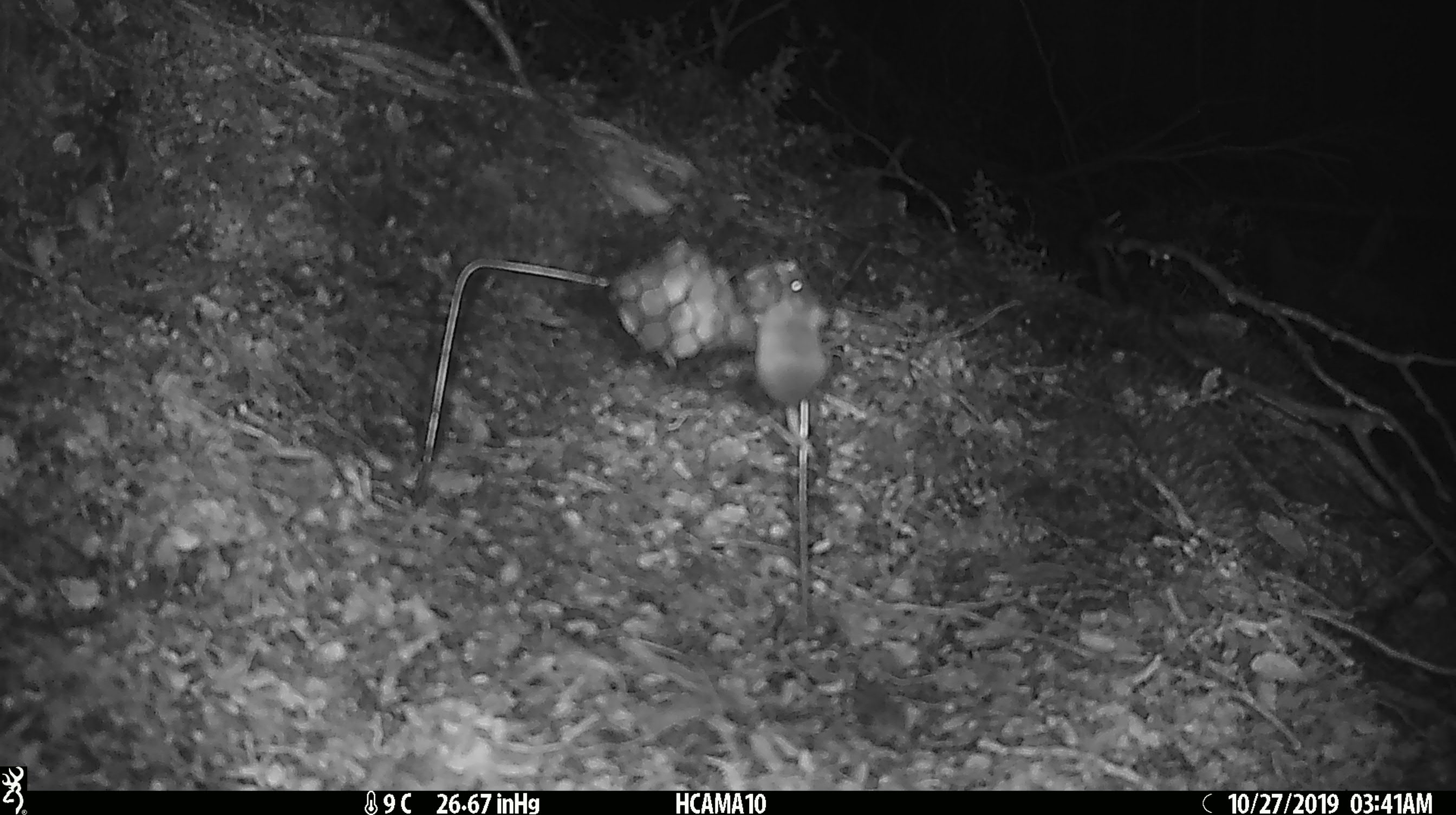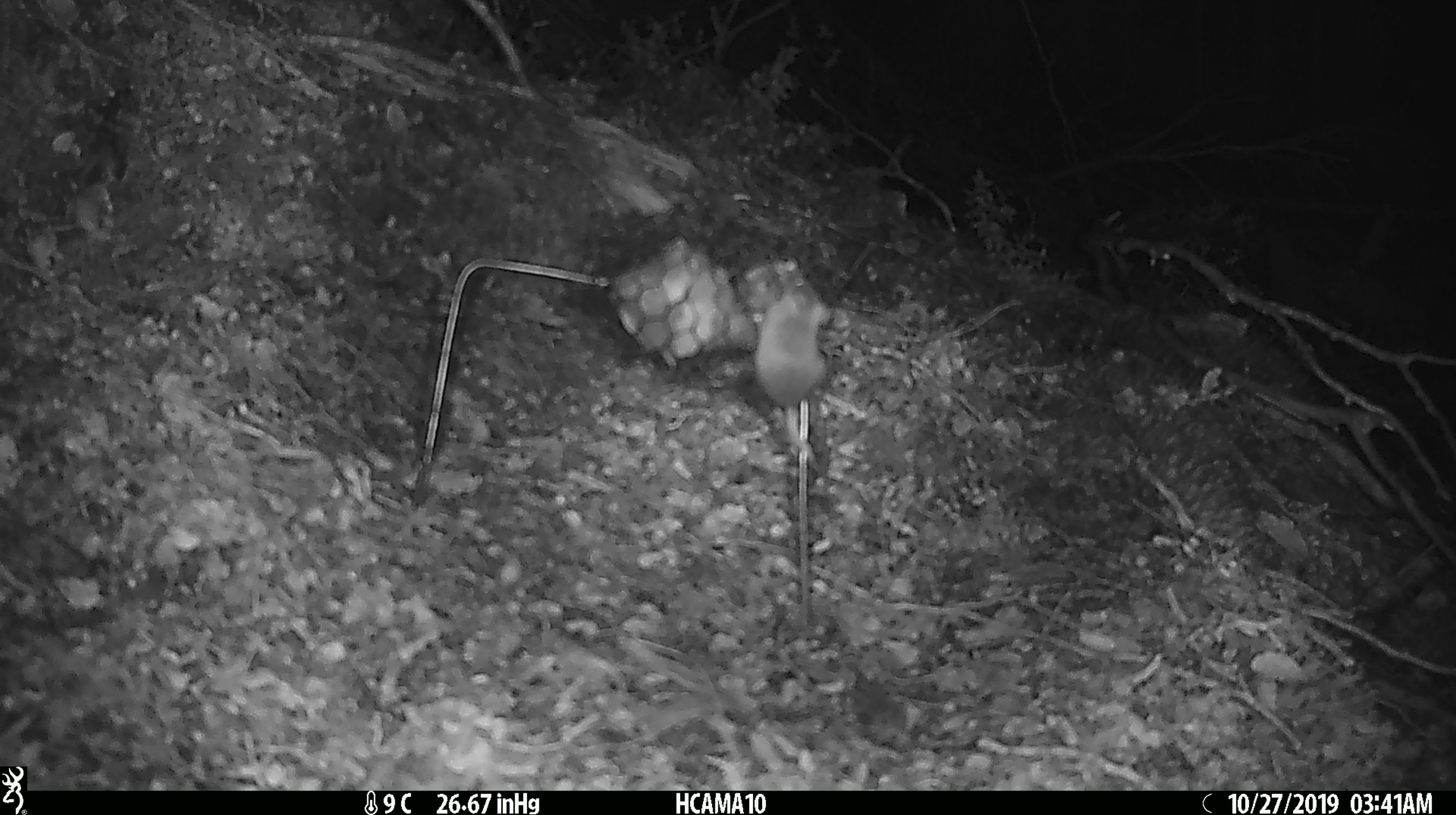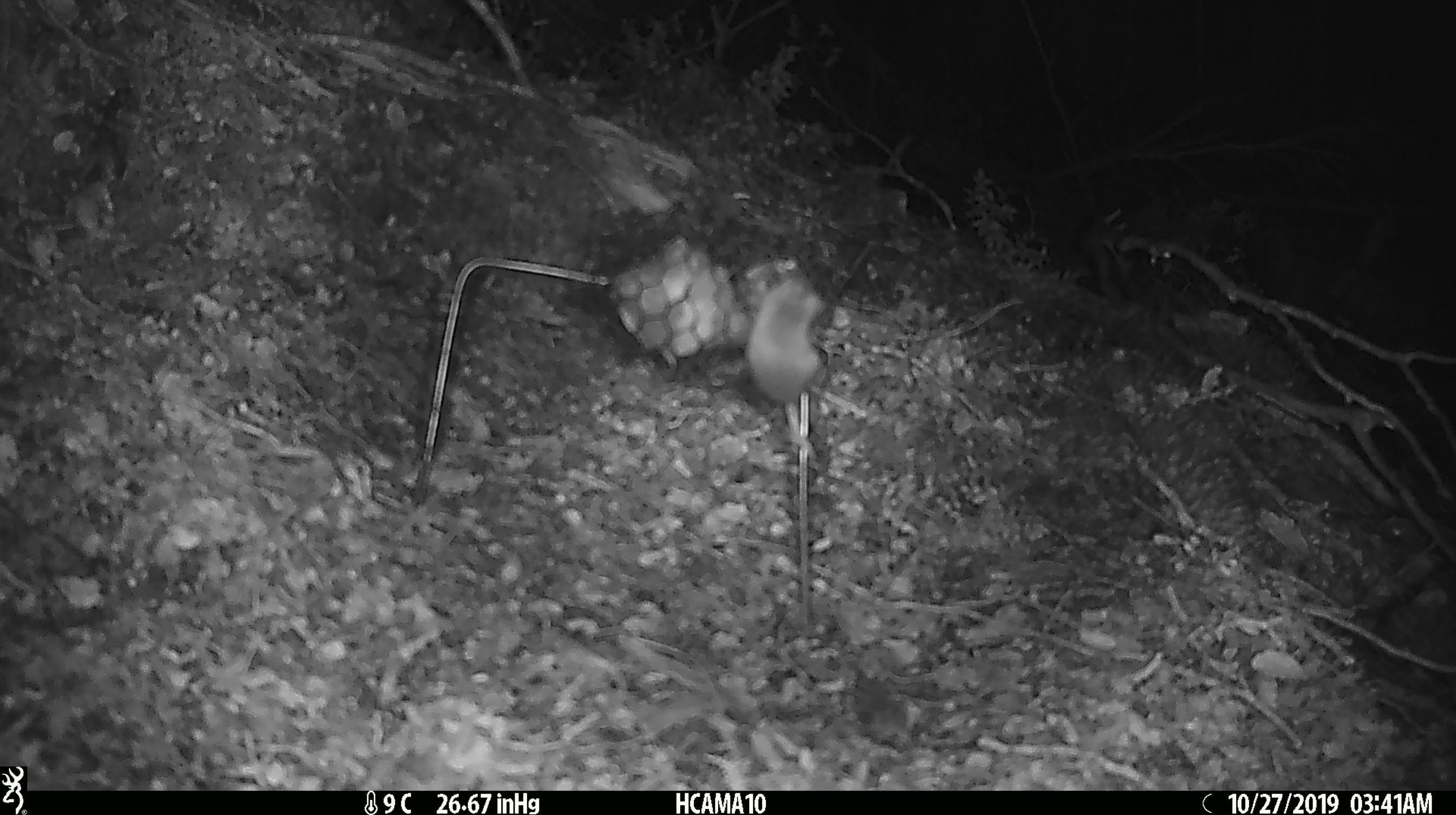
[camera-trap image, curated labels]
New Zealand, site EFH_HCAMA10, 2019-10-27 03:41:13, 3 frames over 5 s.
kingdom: Animalia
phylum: Chordata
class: Mammalia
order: Rodentia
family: Muridae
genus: Mus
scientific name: Mus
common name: mouse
Mouse (Mus).